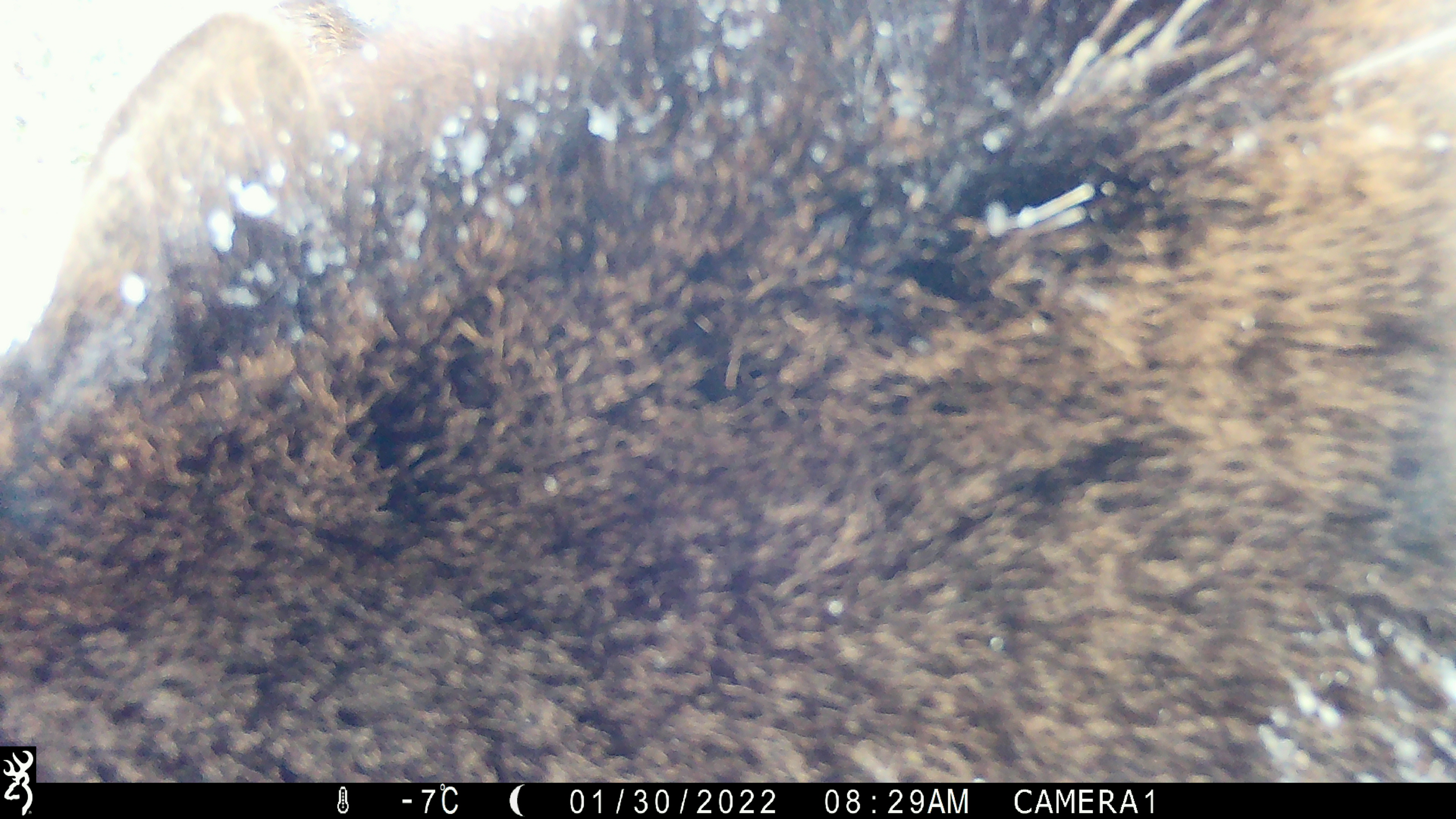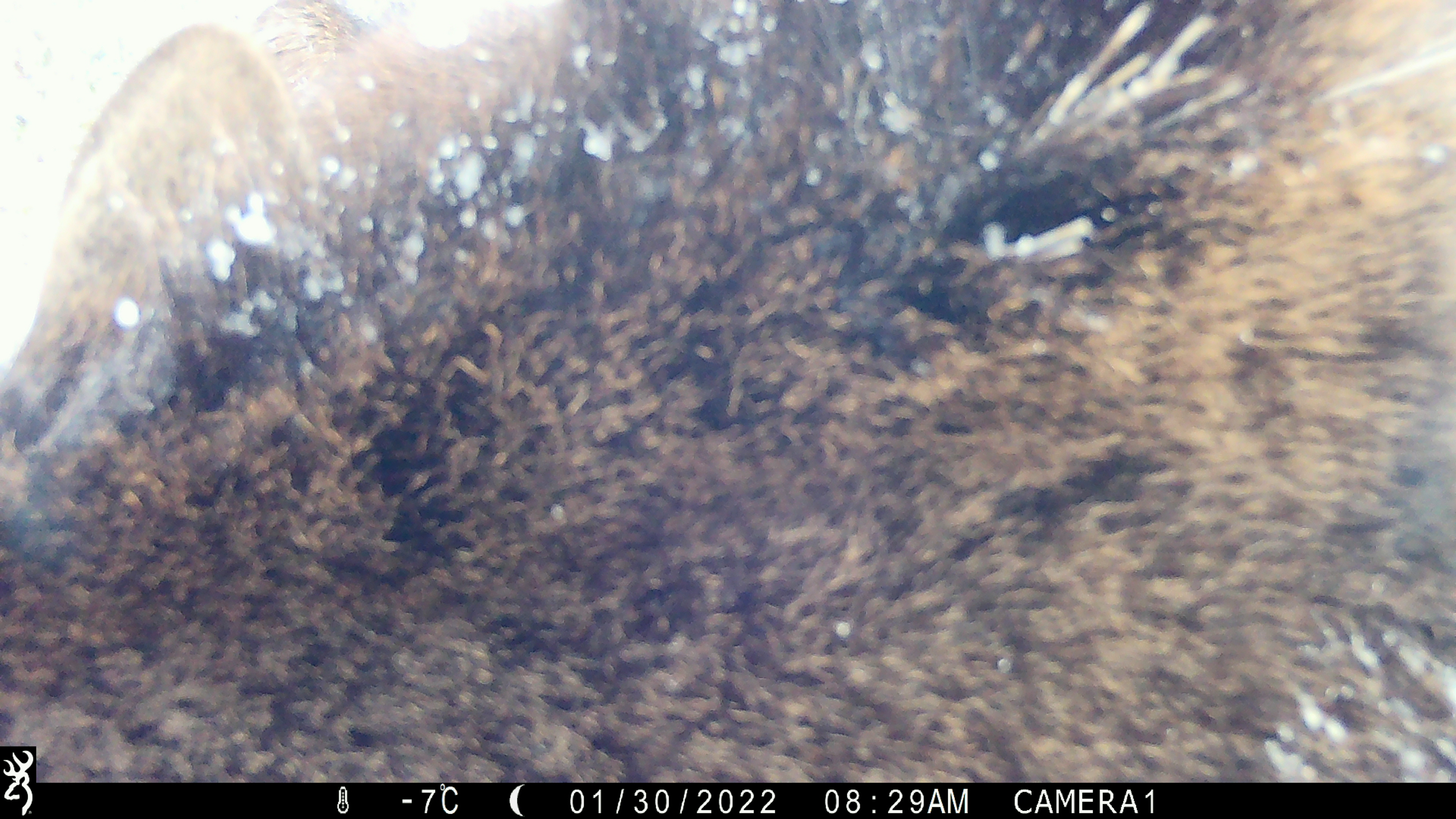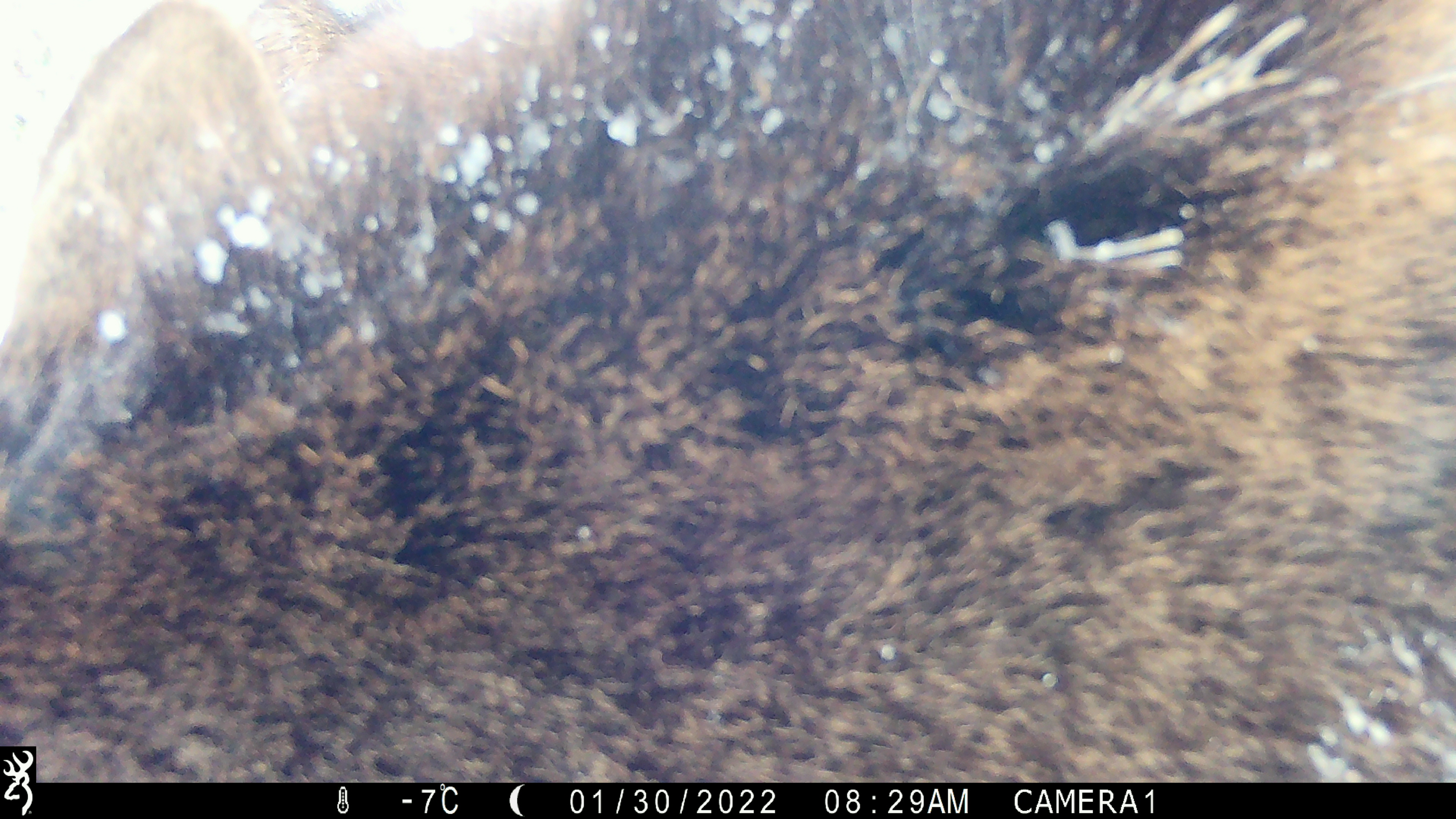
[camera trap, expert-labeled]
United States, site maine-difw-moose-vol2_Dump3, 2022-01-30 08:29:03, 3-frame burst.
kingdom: Animalia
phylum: Chordata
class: Mammalia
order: Artiodactyla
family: Cervidae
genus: Alces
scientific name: Alces alces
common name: moose